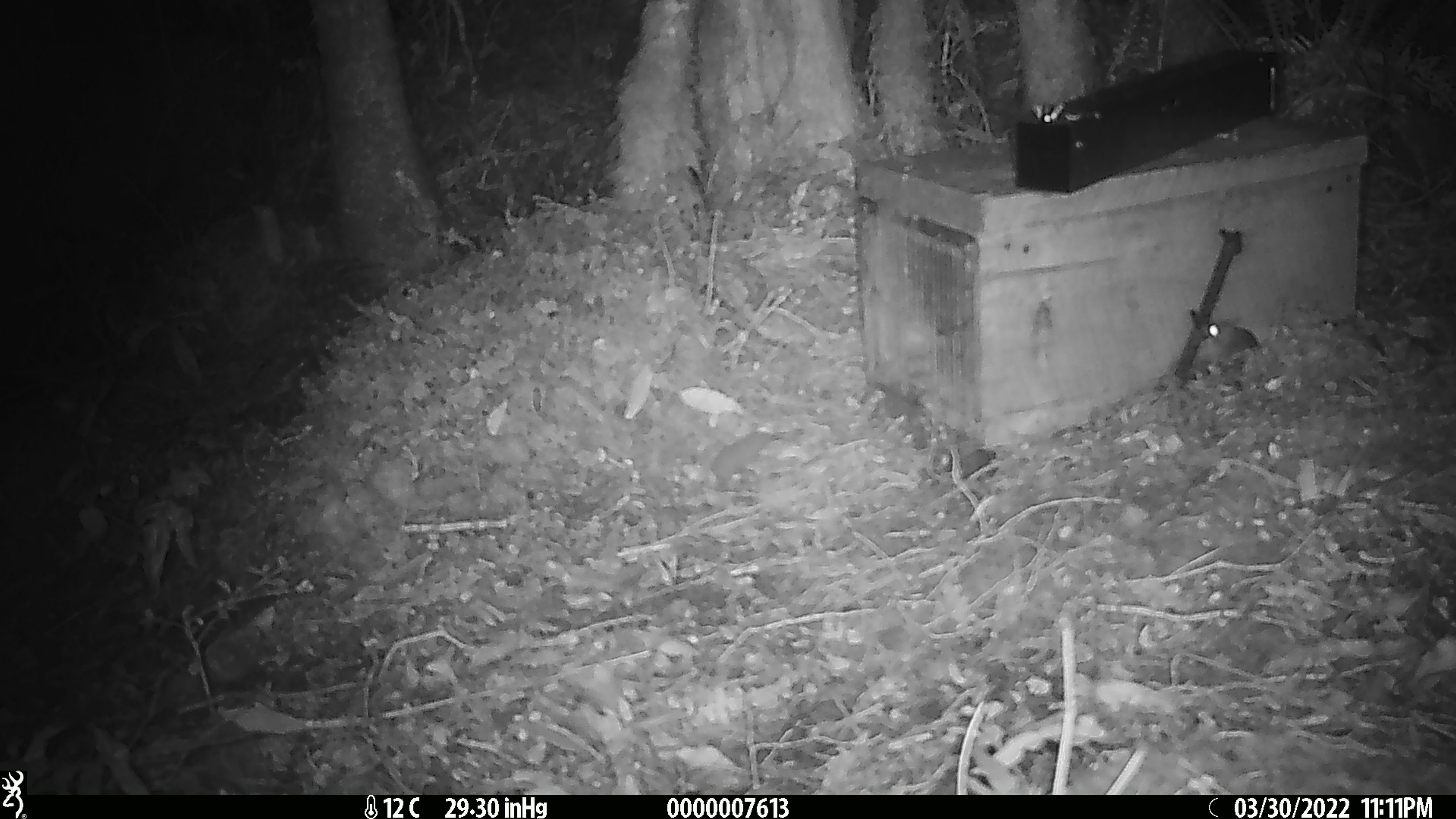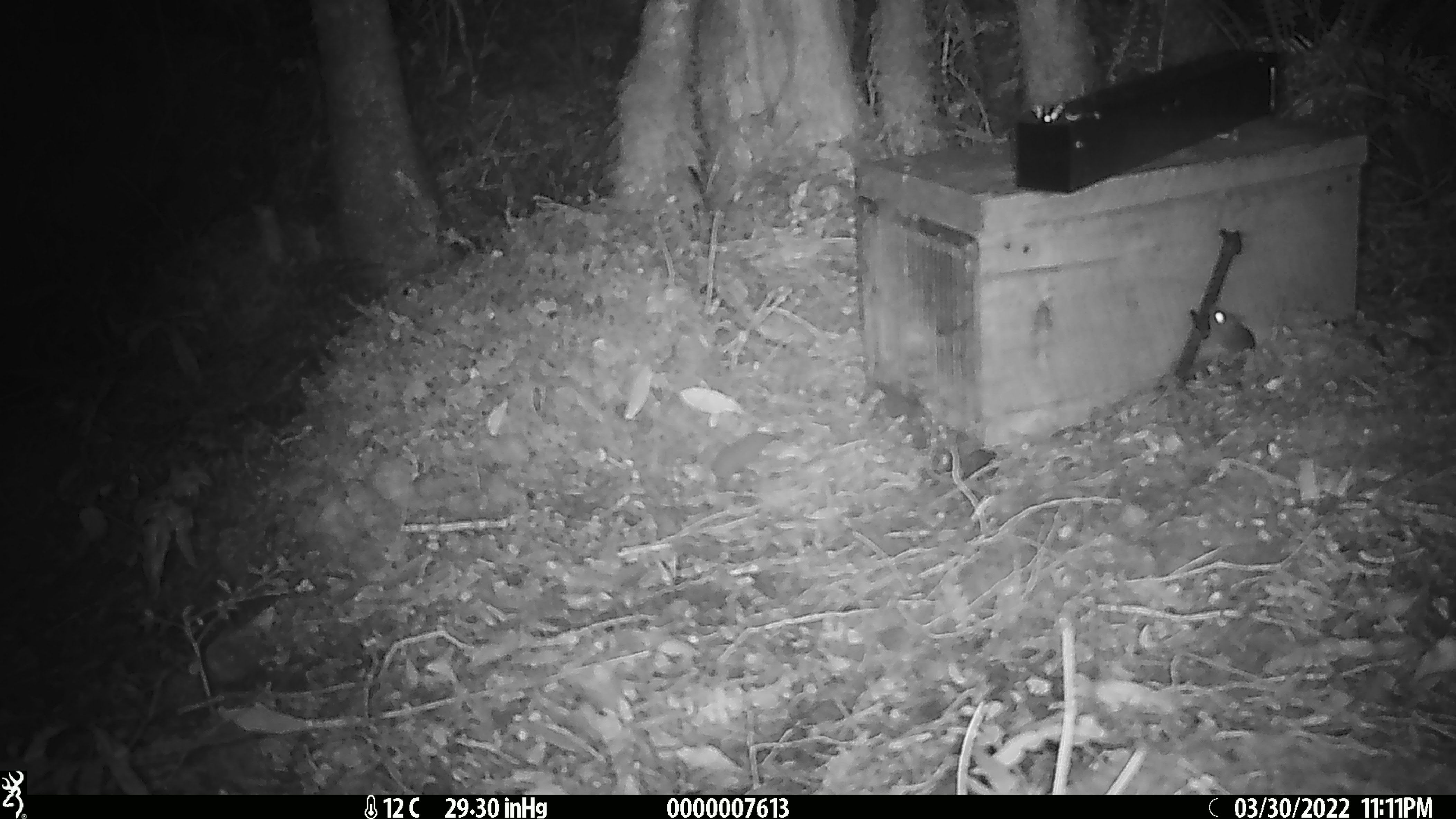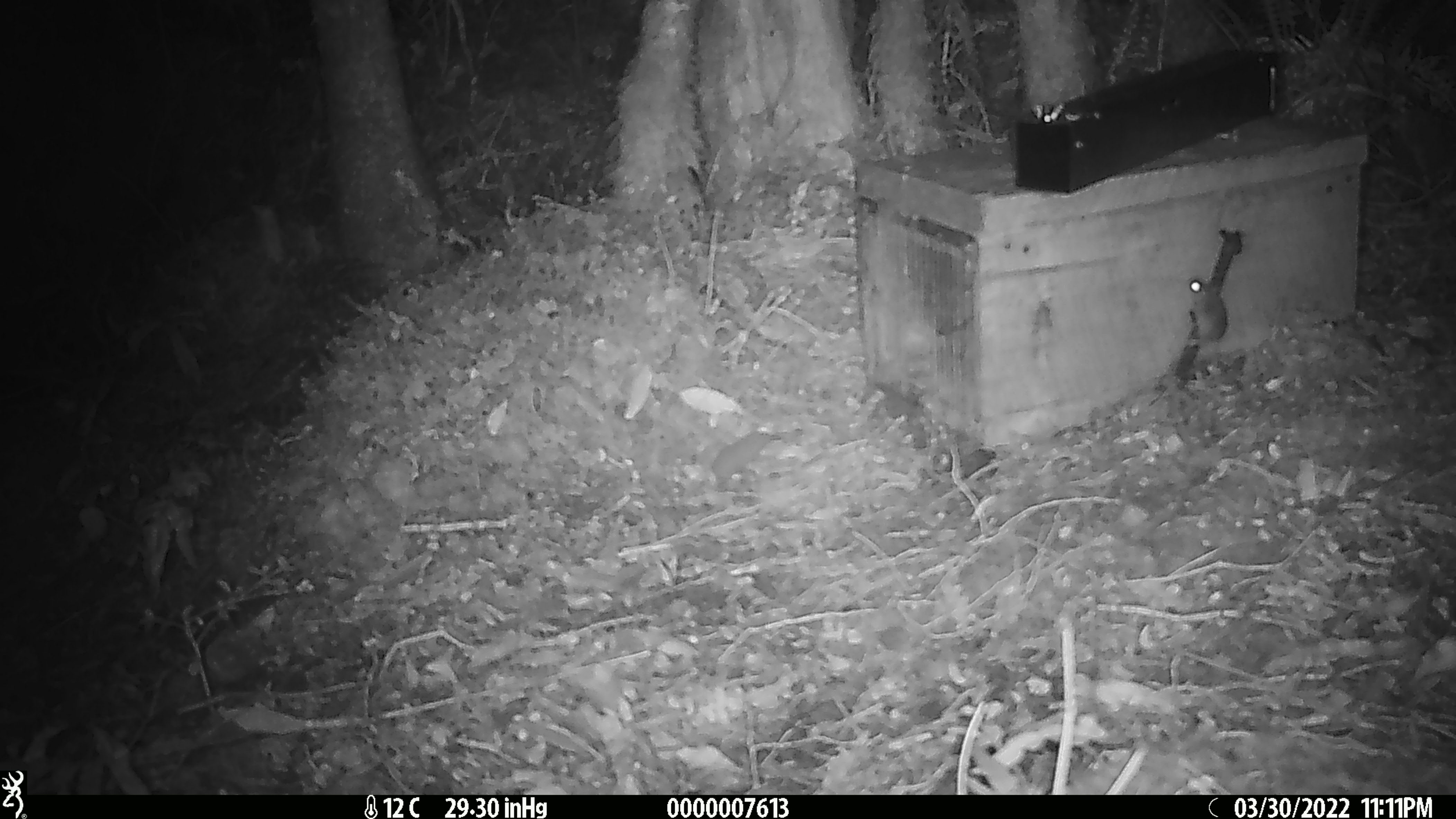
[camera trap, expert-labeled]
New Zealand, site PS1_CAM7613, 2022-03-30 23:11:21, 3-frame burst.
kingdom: Animalia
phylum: Chordata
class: Mammalia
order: Rodentia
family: Muridae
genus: Mus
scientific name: Mus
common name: mouse